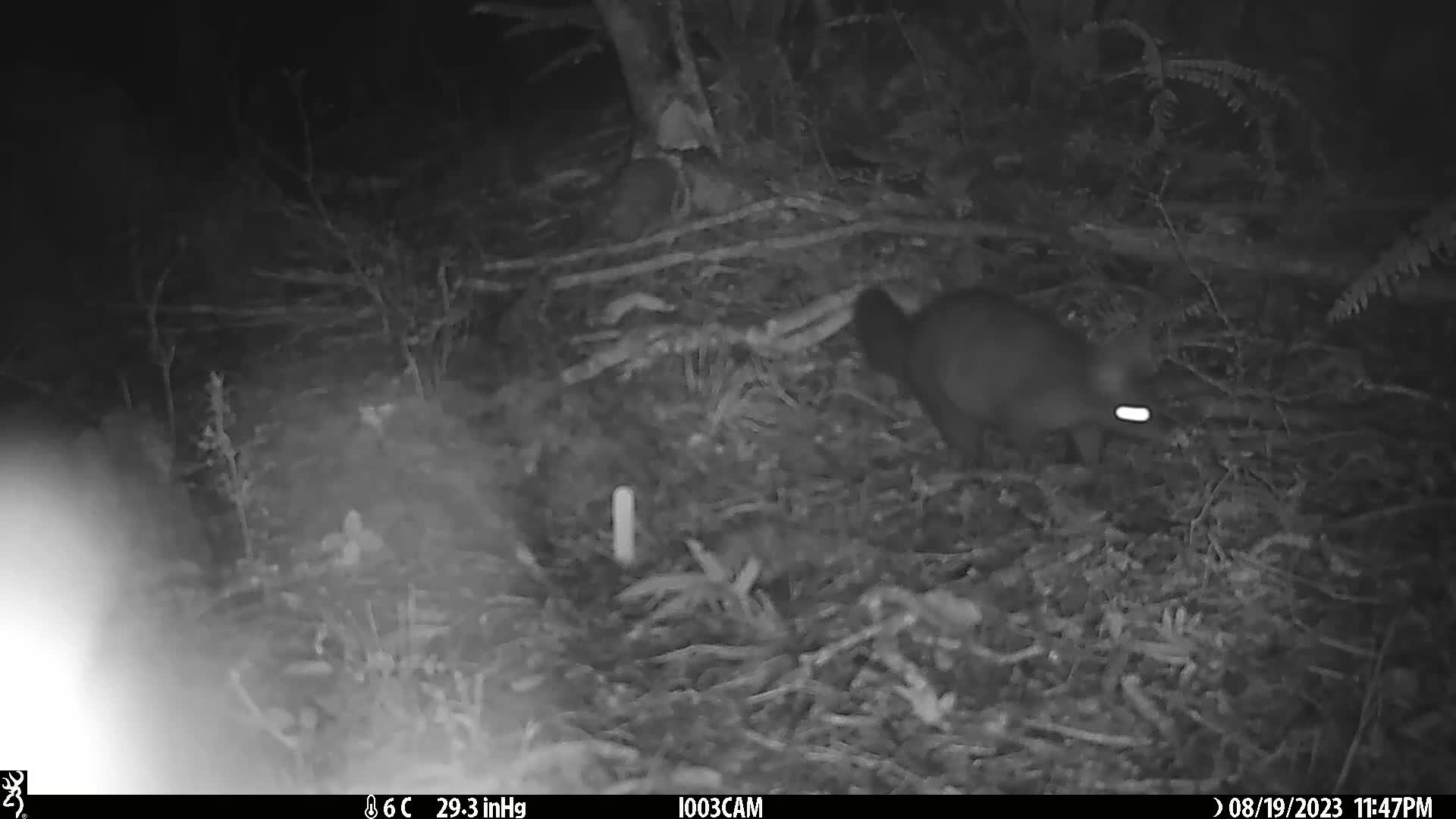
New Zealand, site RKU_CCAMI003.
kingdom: Animalia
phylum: Chordata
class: Mammalia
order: Diprotodontia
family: Phalangeridae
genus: Trichosurus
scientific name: Trichosurus vulpecula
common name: common brushtail possum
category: possum